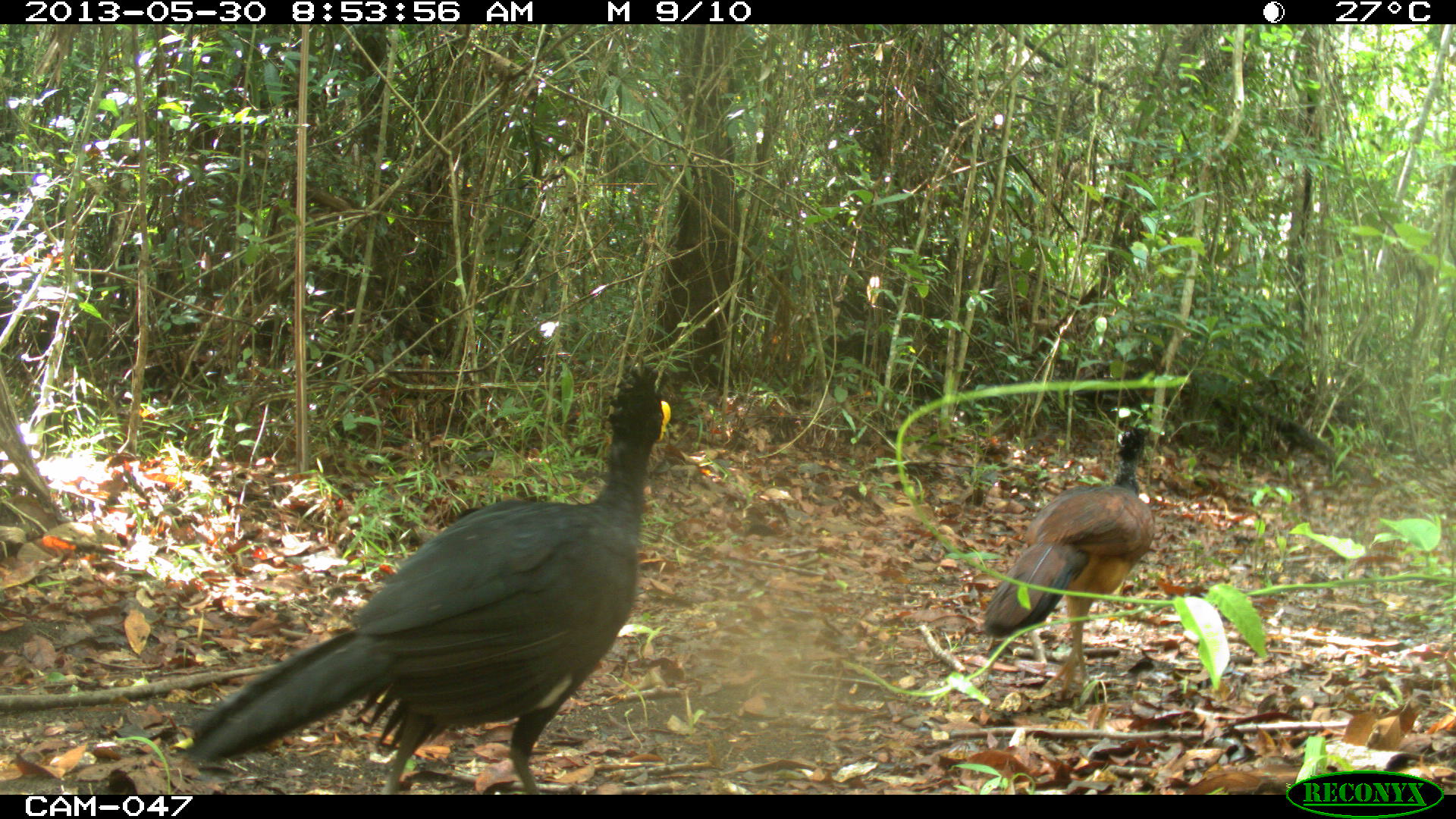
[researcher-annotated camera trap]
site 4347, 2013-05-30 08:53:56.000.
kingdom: Animalia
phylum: Chordata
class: Aves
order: Galliformes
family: Cracidae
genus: Crax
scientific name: Crax rubra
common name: great curassow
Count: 2.